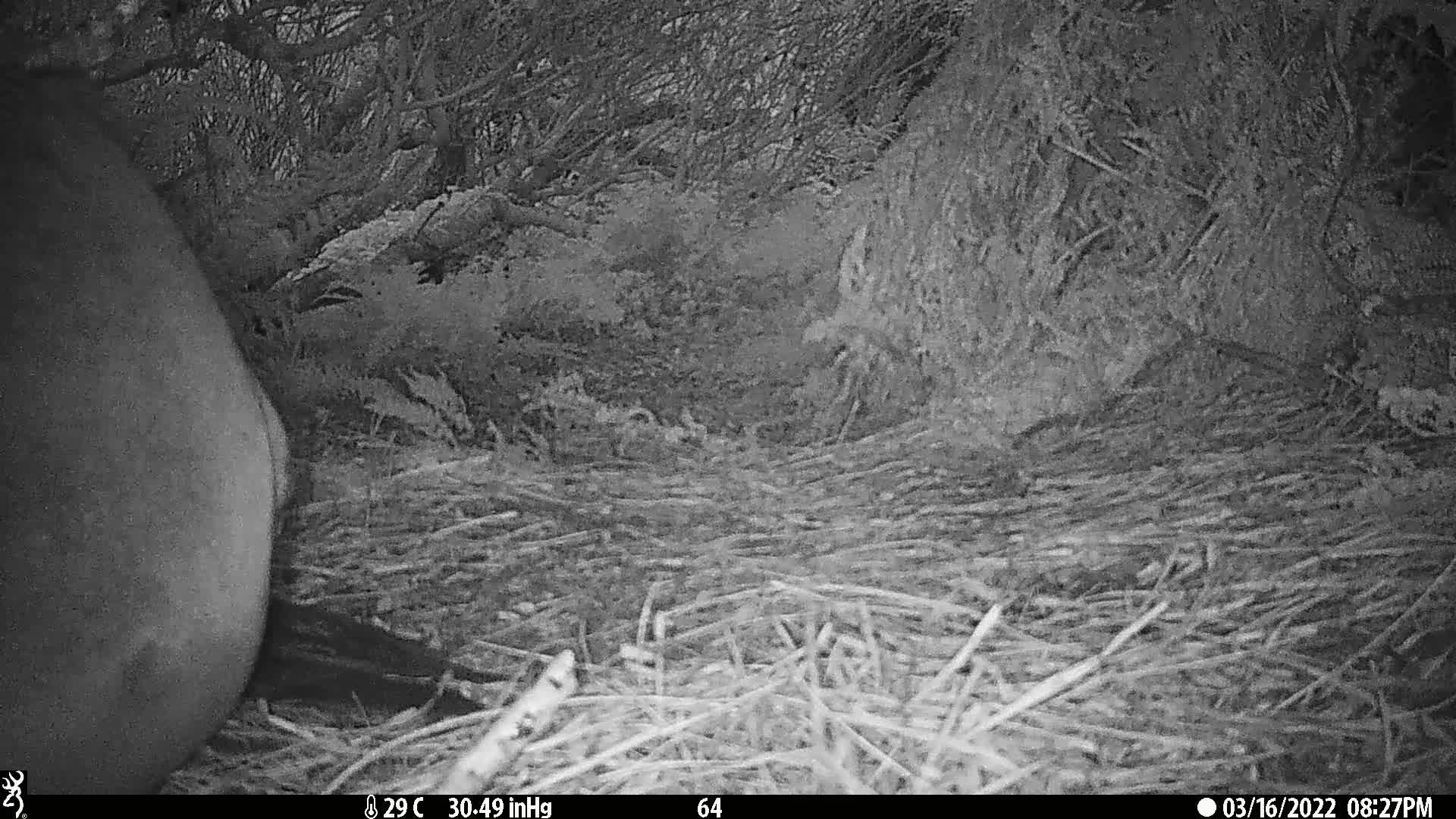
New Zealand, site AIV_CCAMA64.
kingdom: Animalia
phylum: Chordata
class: Mammalia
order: Carnivora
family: Otariidae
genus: Phocarctos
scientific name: Phocarctos hookeri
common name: new zealand sea lion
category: sealion